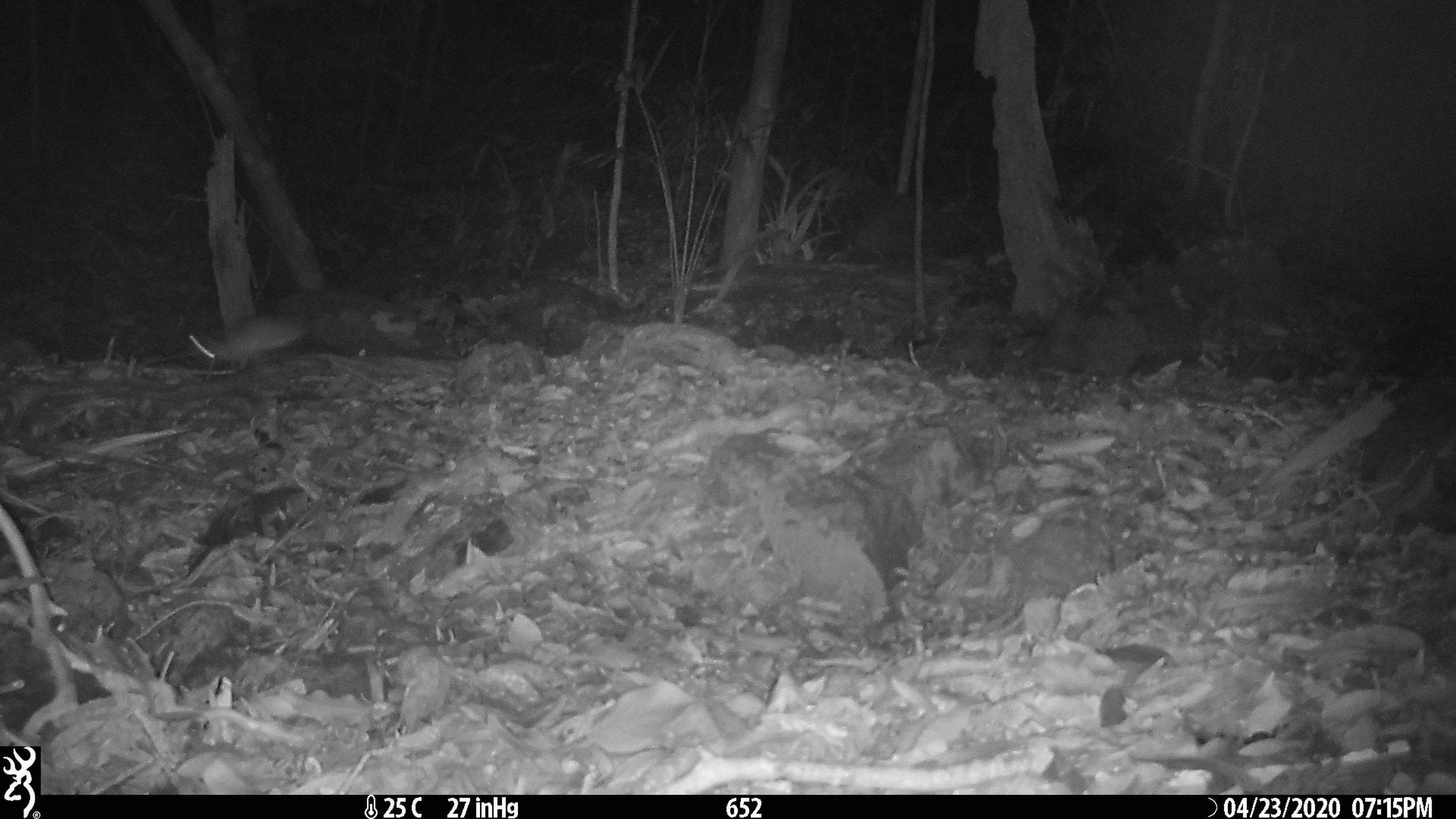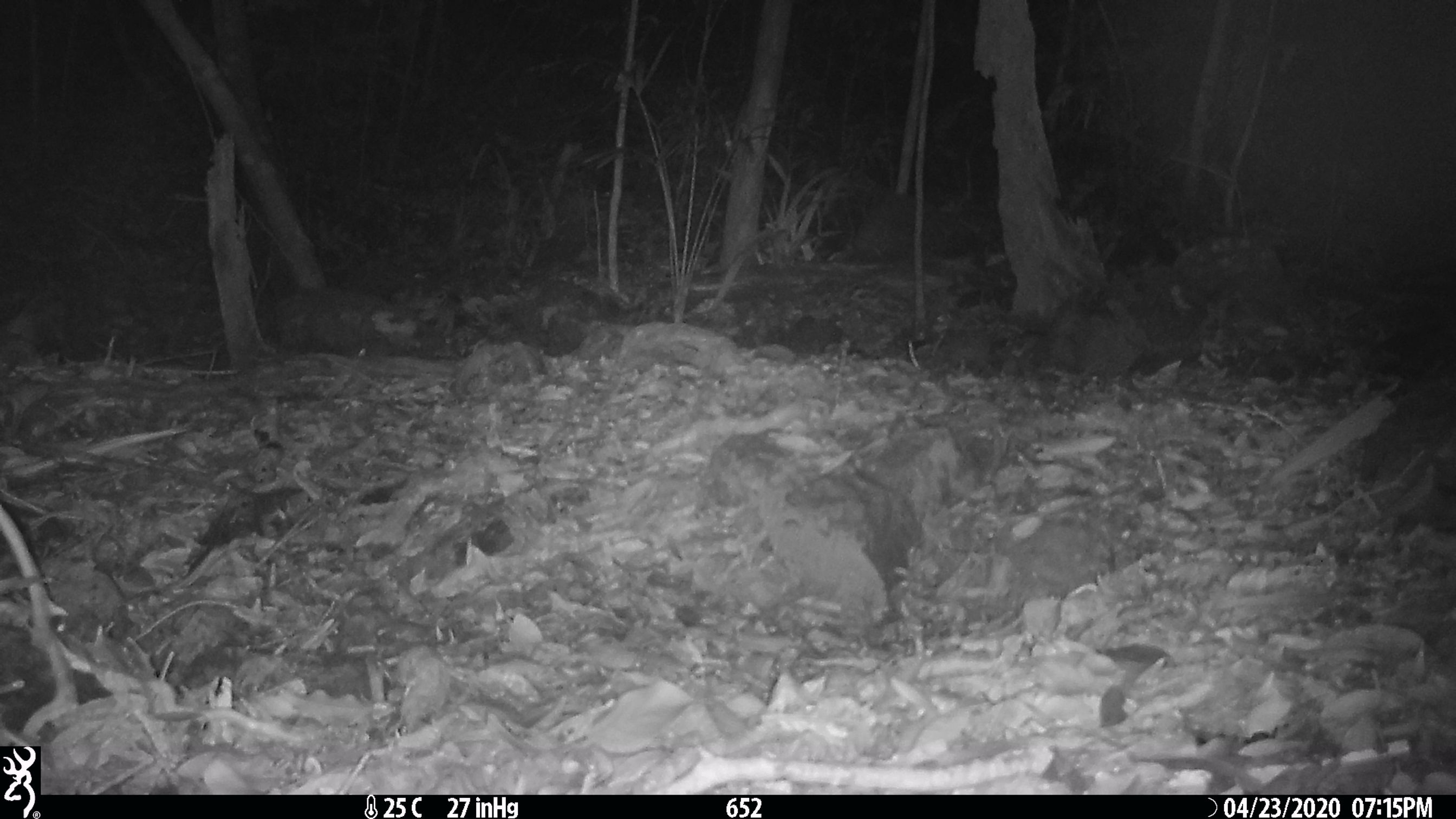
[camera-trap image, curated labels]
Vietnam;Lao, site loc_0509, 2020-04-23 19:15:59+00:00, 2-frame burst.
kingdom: Animalia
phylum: Chordata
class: Mammalia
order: Rodentia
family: Muridae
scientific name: Muridae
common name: old-world mice and rats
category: unidentified murid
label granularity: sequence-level